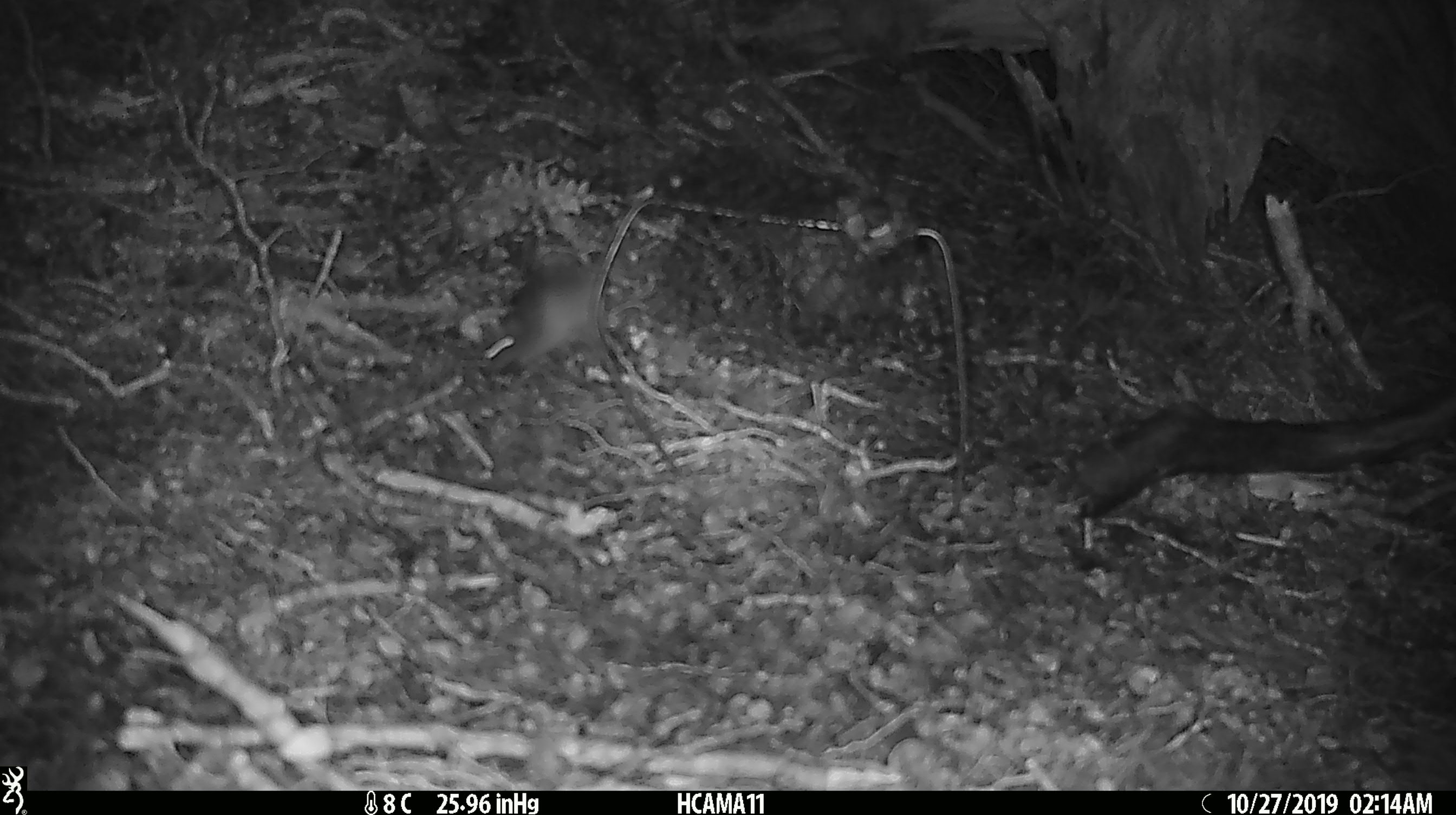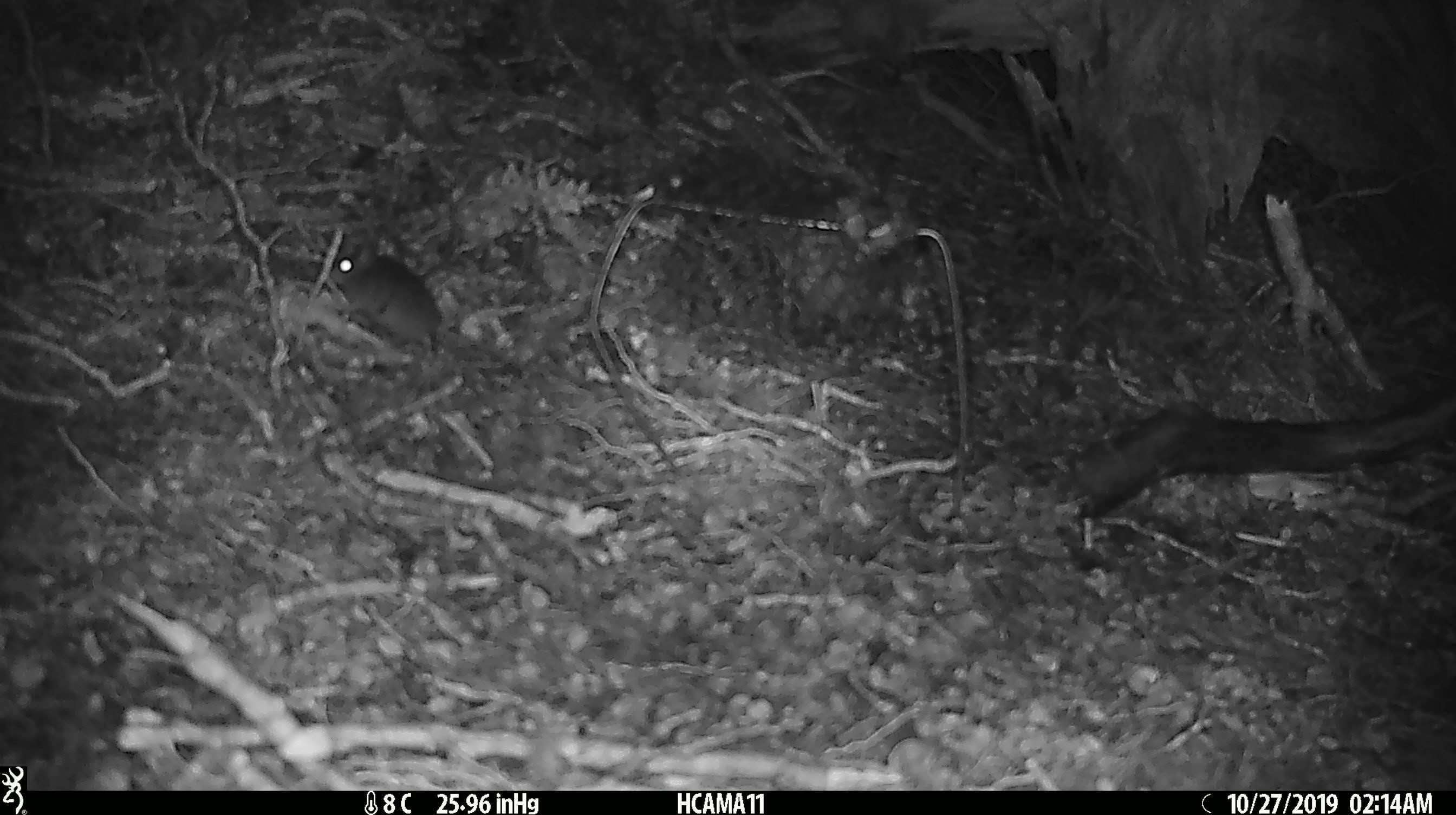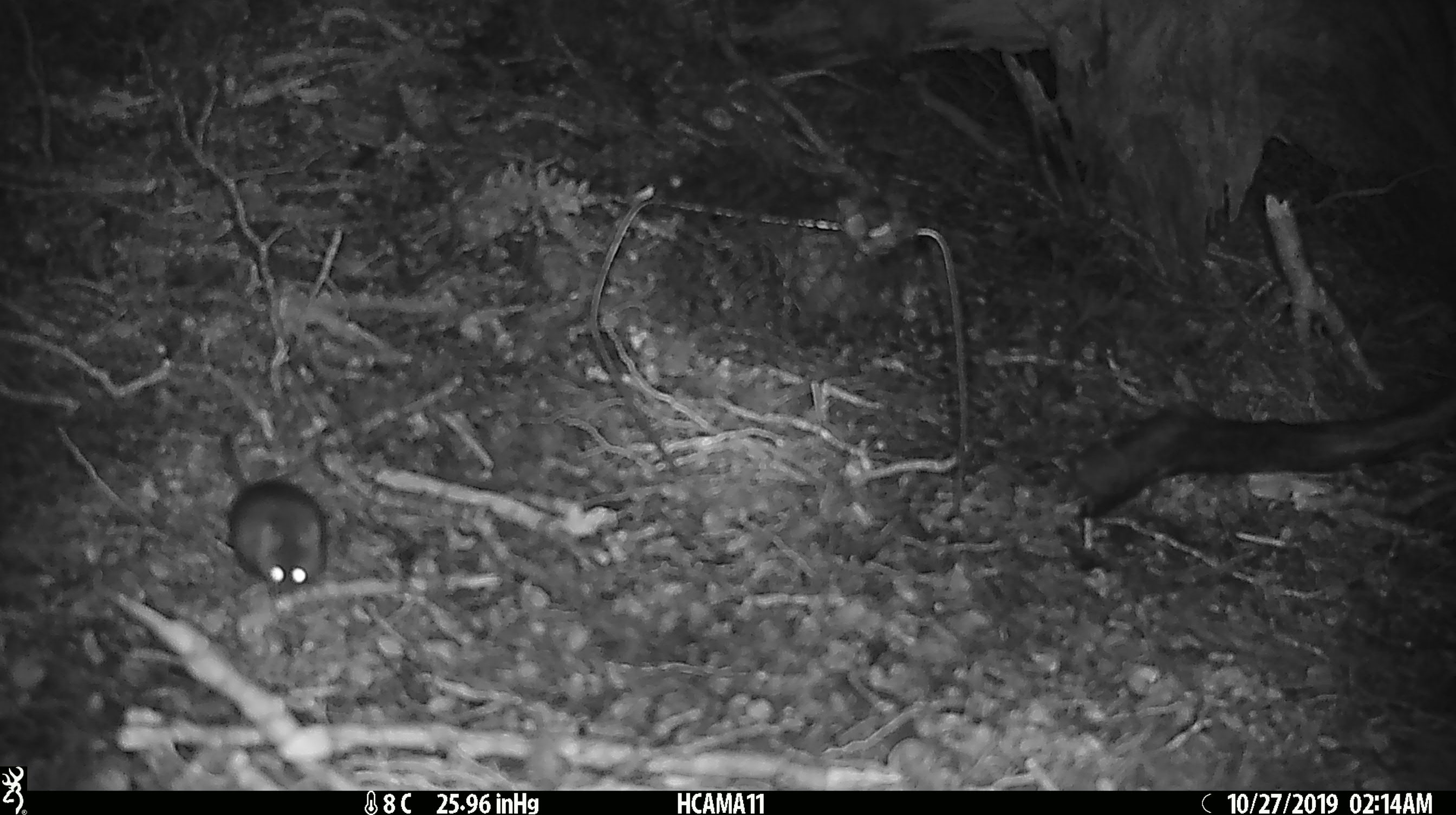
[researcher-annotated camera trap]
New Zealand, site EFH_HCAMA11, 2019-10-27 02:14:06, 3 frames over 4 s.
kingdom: Animalia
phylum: Chordata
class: Mammalia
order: Rodentia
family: Muridae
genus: Mus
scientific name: Mus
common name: mouse